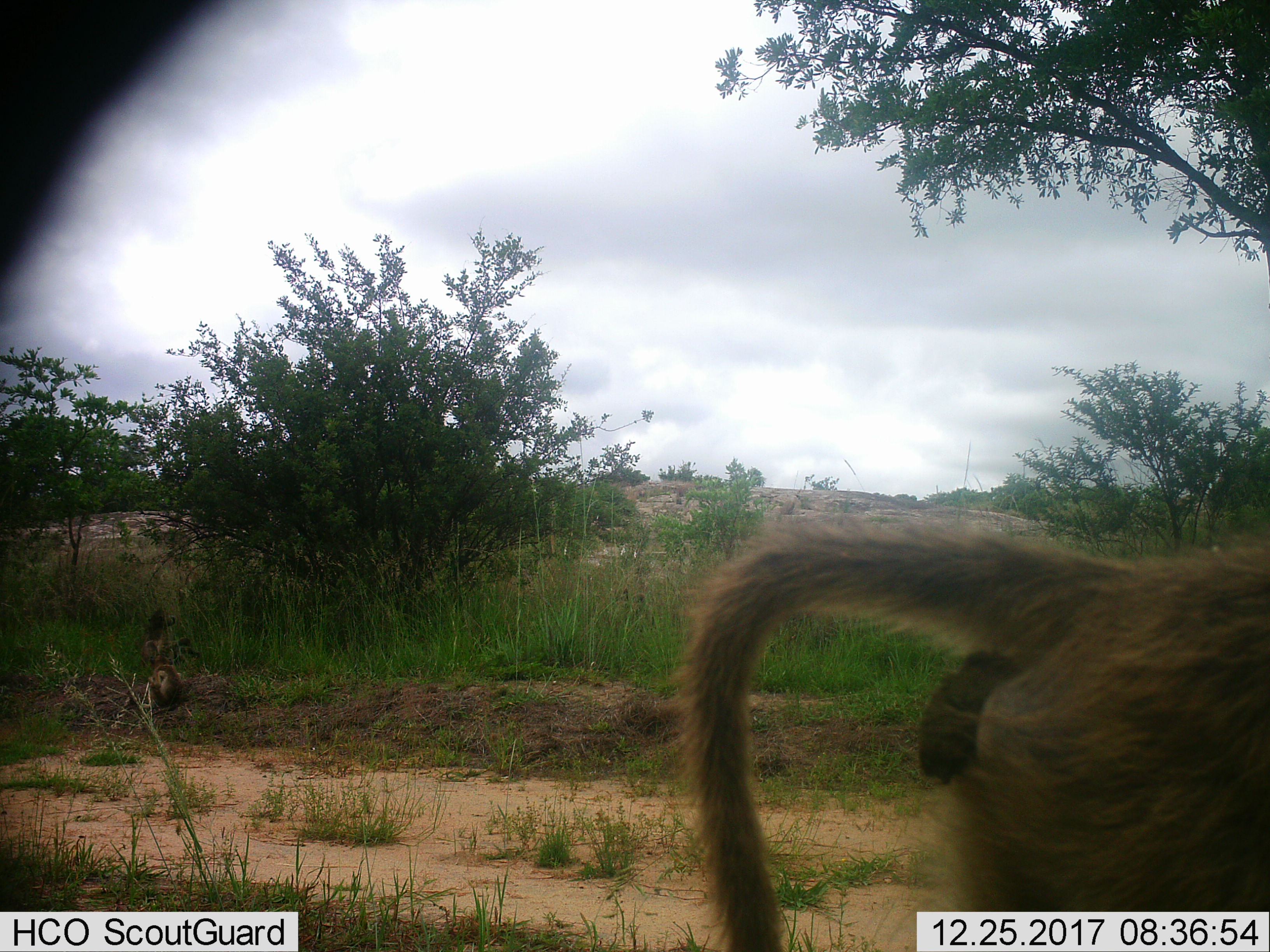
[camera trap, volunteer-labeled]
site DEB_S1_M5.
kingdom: Animalia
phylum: Chordata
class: Mammalia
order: Primates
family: Cercopithecidae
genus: Papio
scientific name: Papio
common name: baboon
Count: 1.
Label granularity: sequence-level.